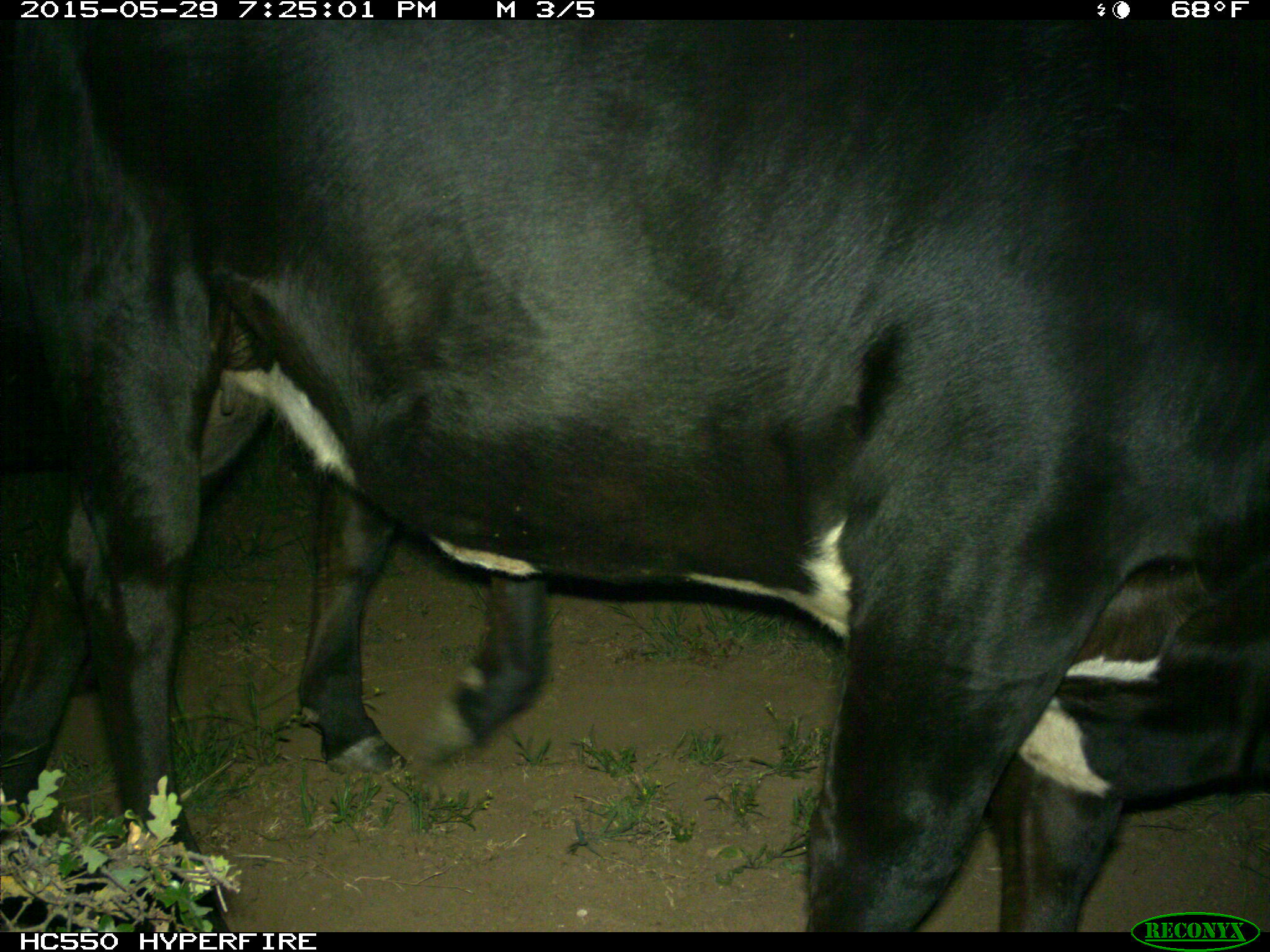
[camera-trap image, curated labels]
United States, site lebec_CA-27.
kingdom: Animalia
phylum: Chordata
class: Mammalia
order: Artiodactyla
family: Bovidae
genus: Bos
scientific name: Bos taurus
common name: domestic cow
Bos taurus (domestic cow).